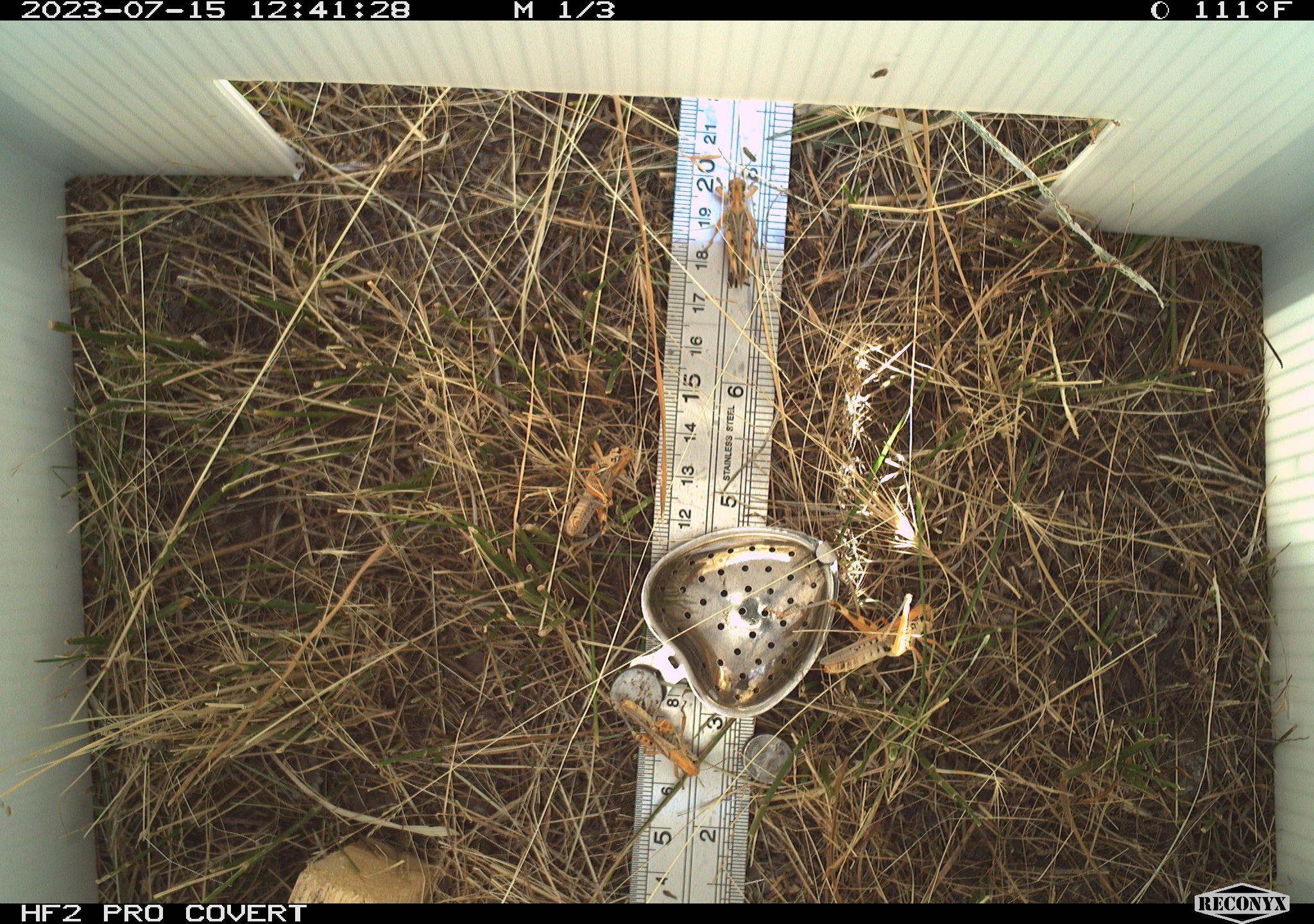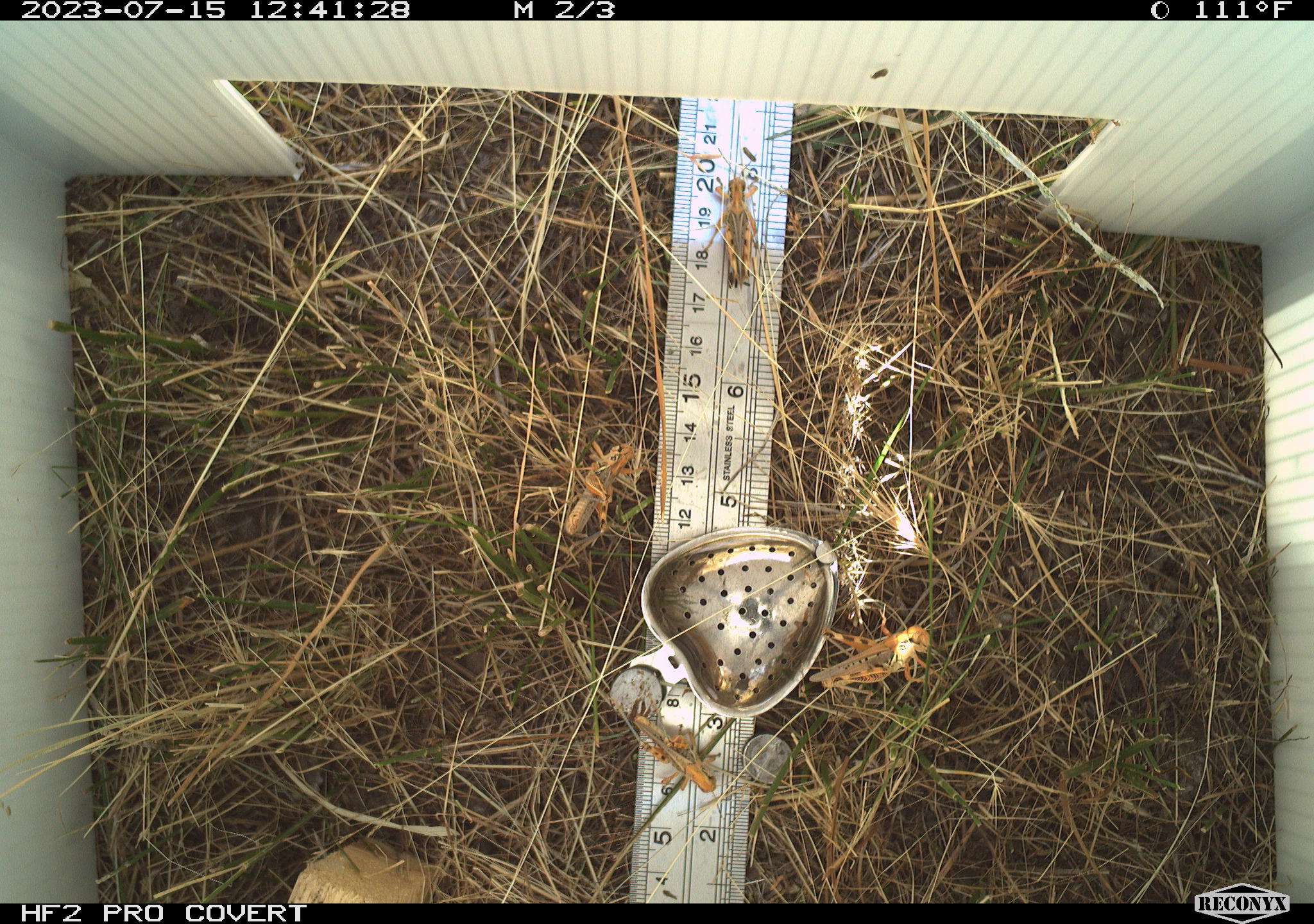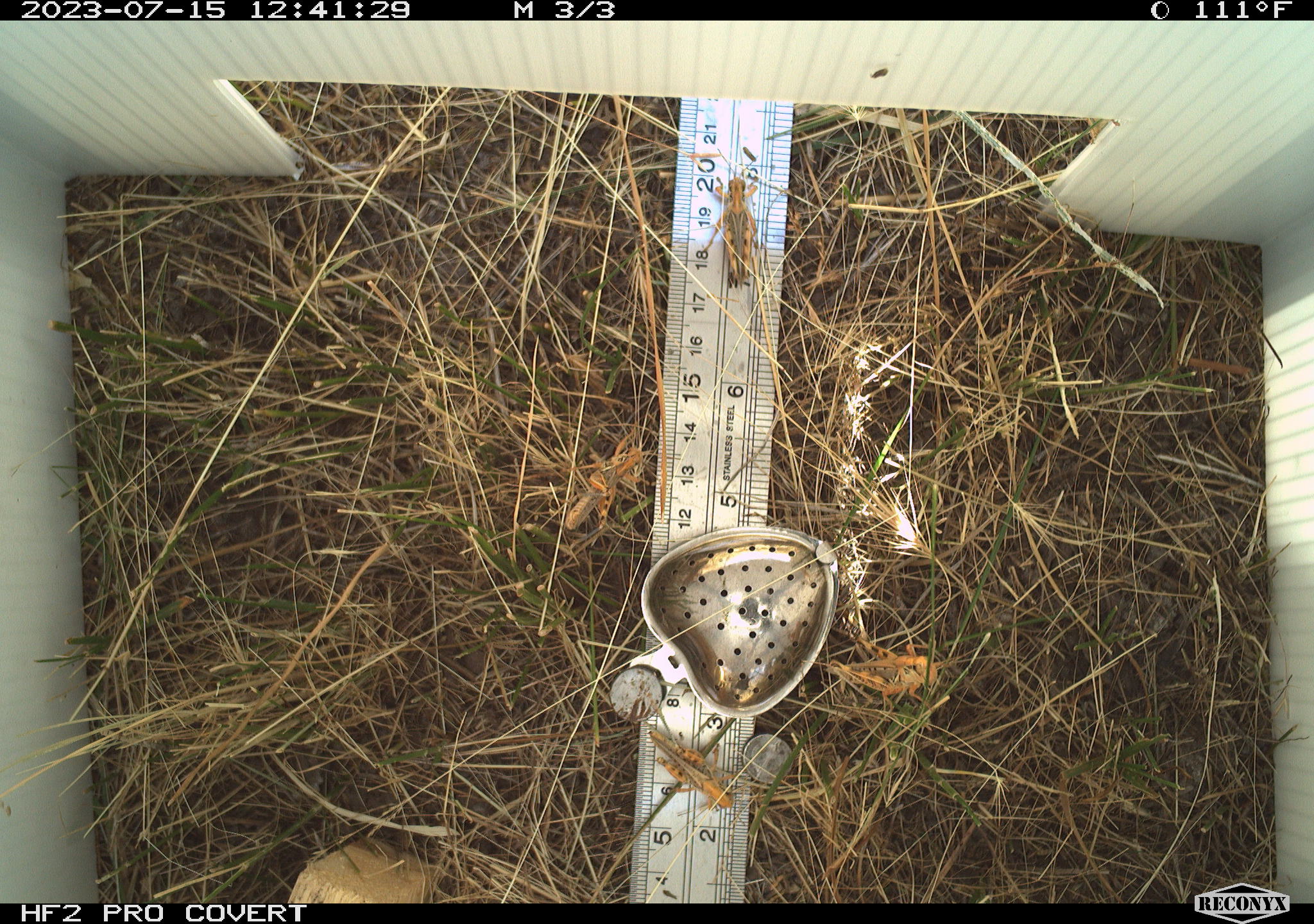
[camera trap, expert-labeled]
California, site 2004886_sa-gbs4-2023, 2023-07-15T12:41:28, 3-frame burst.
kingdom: Animalia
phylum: Arthropoda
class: Insecta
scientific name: Insecta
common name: insect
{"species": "insect (Insecta)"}